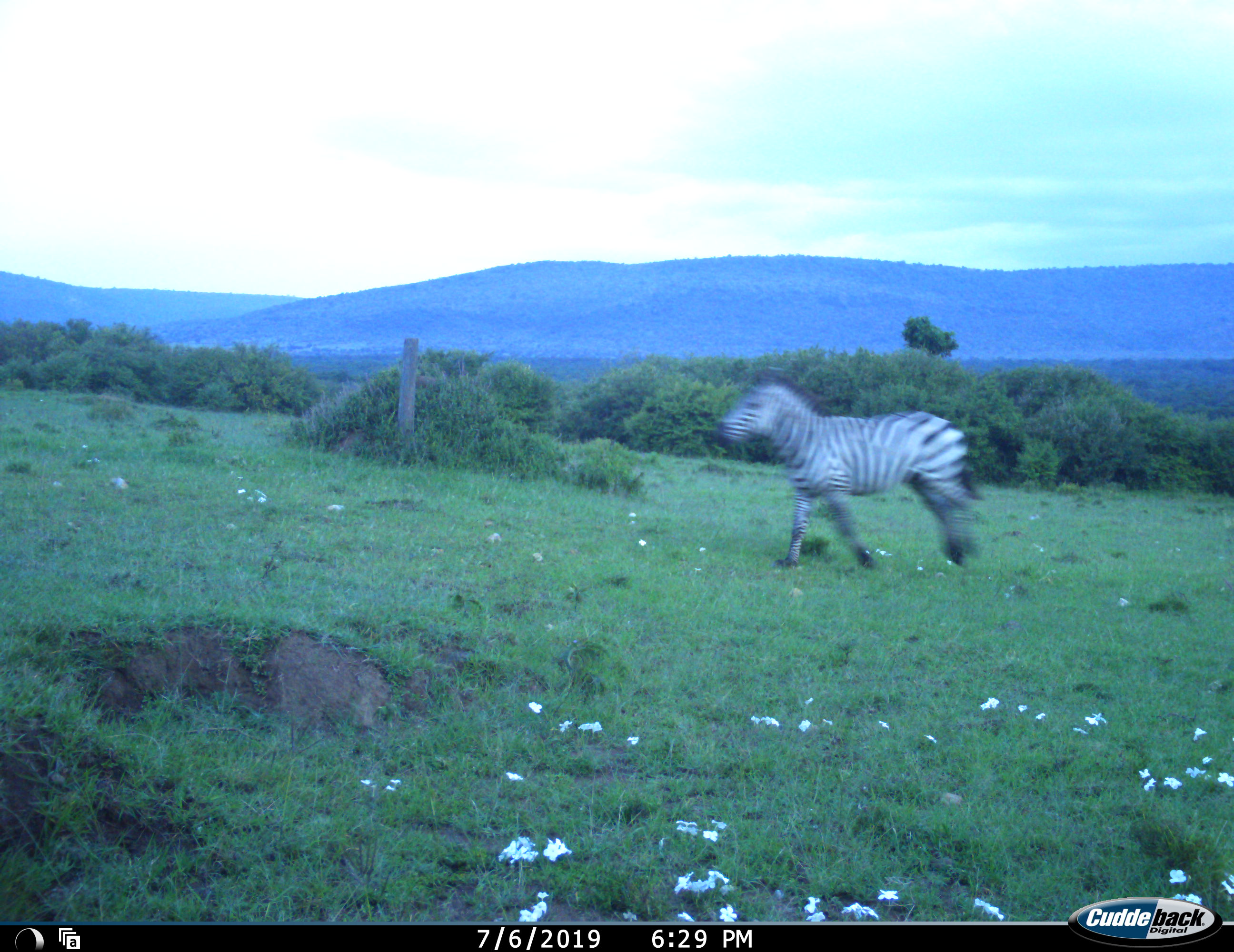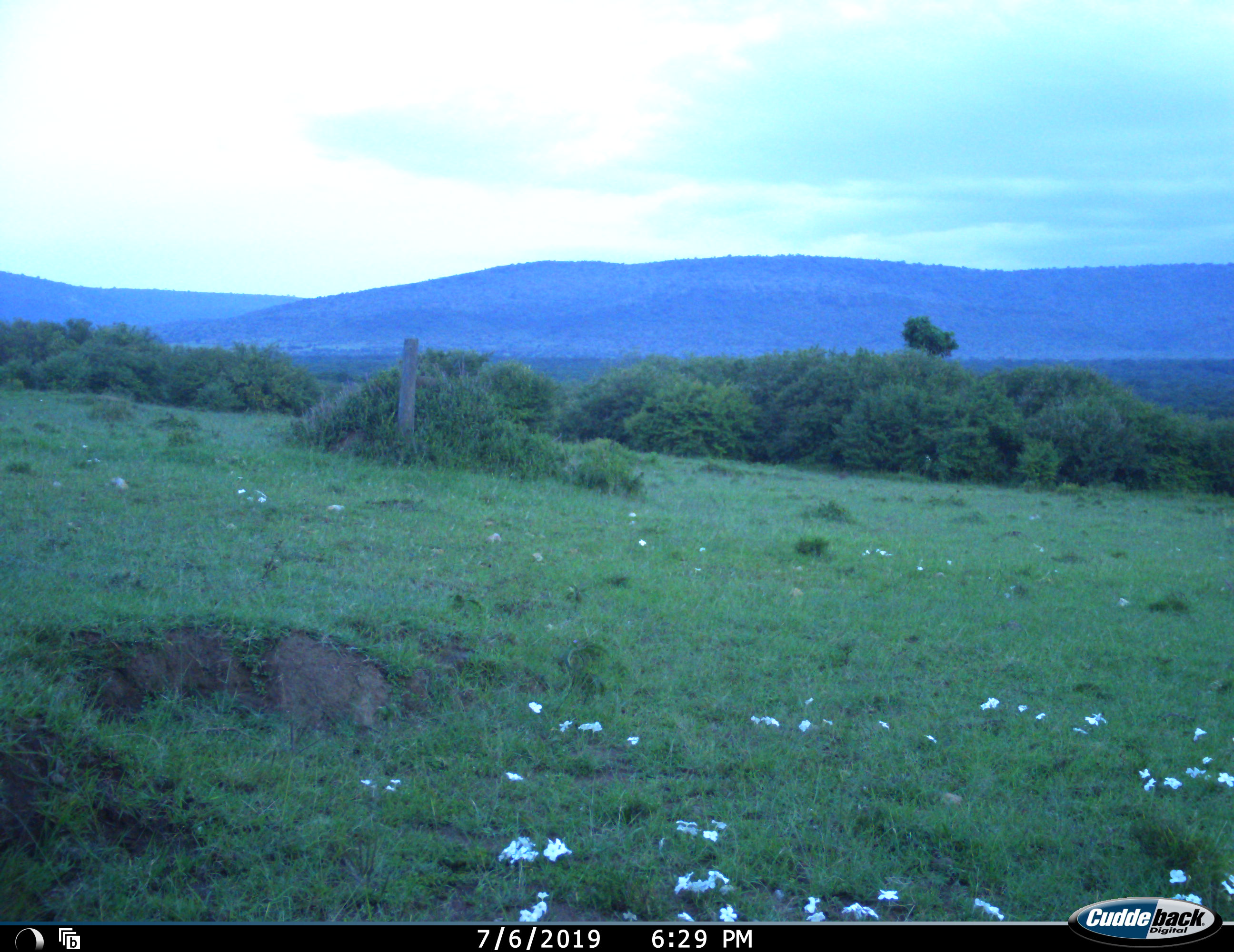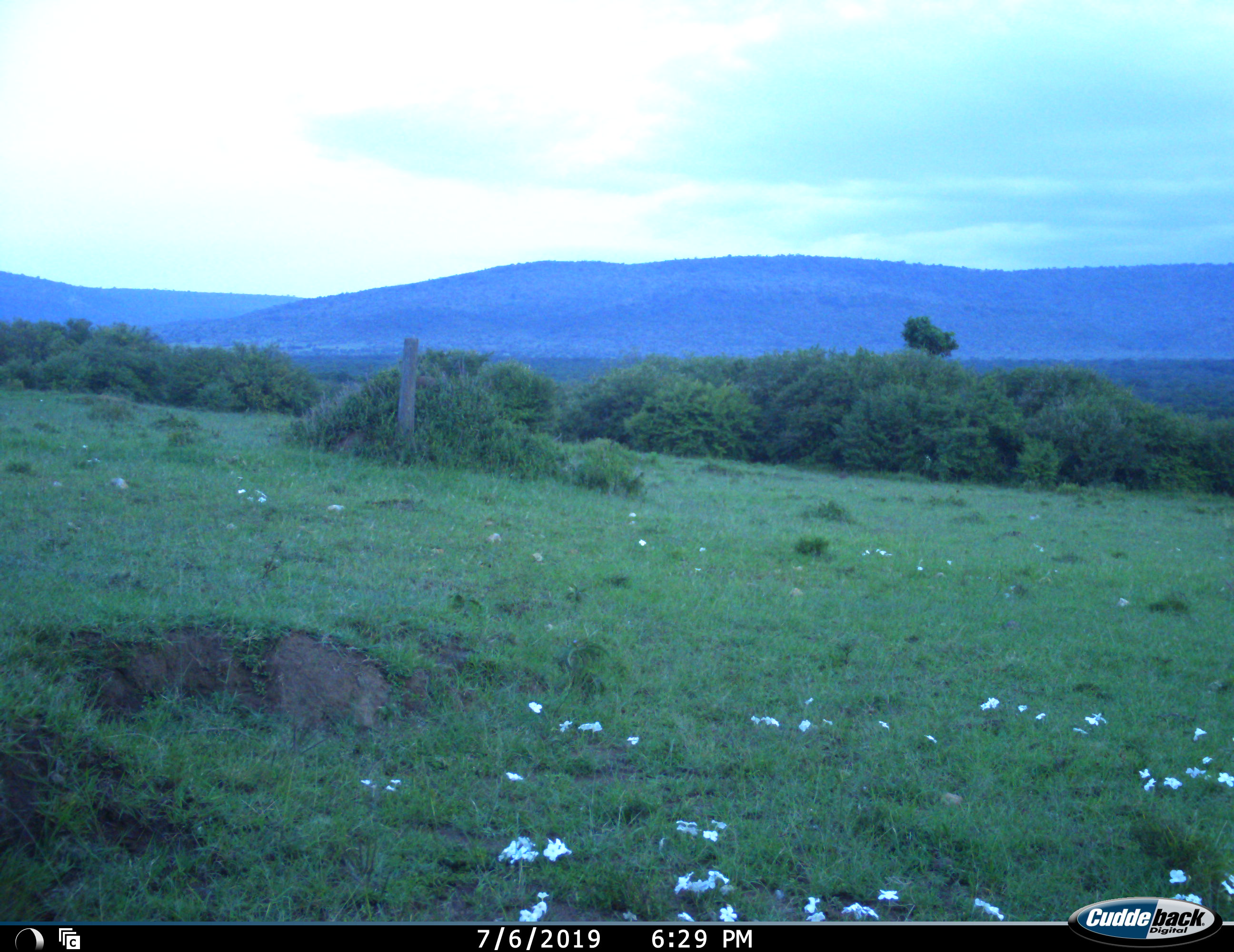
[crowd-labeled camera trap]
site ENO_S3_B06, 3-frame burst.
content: unidentified animal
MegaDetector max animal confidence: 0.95